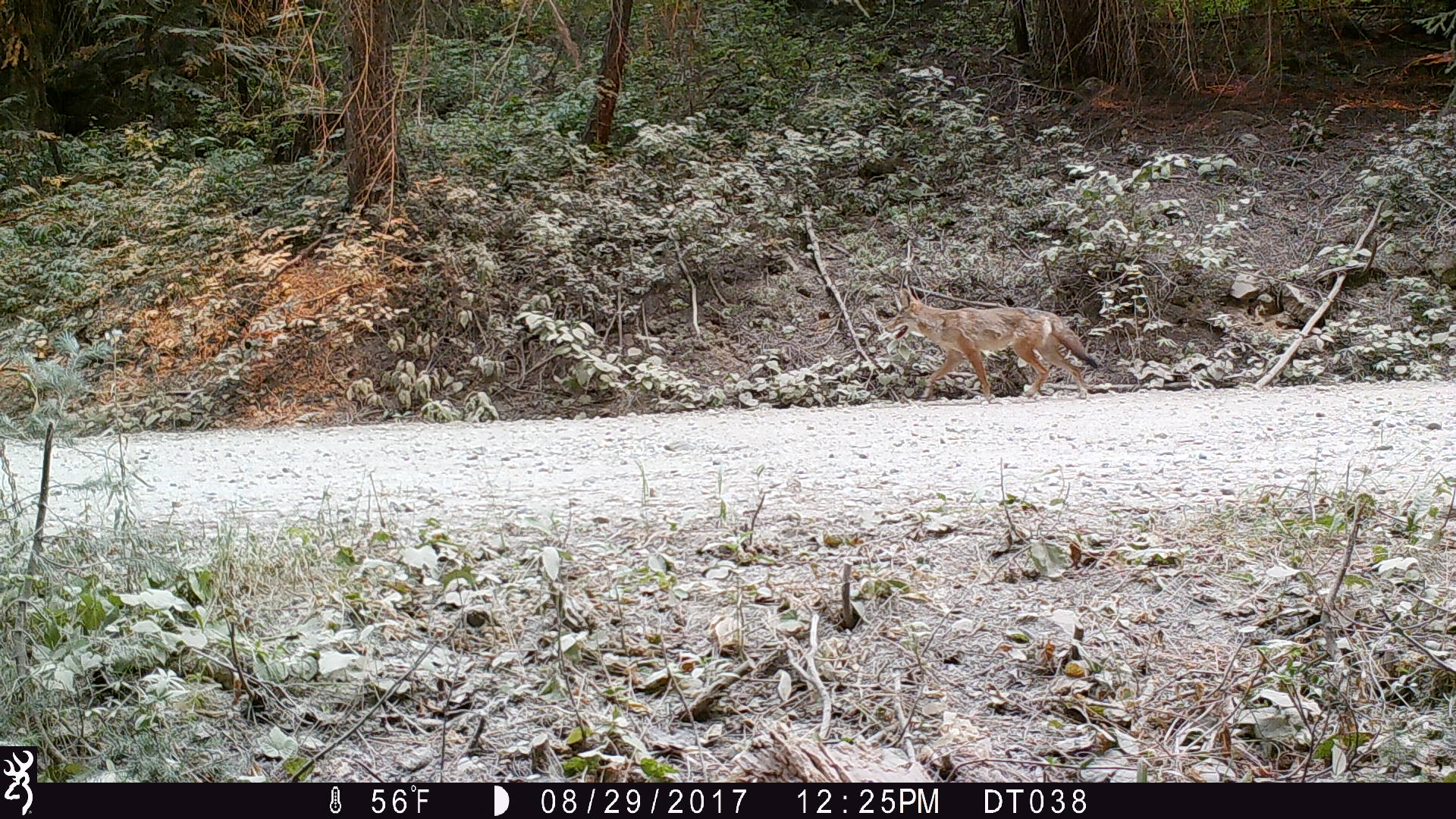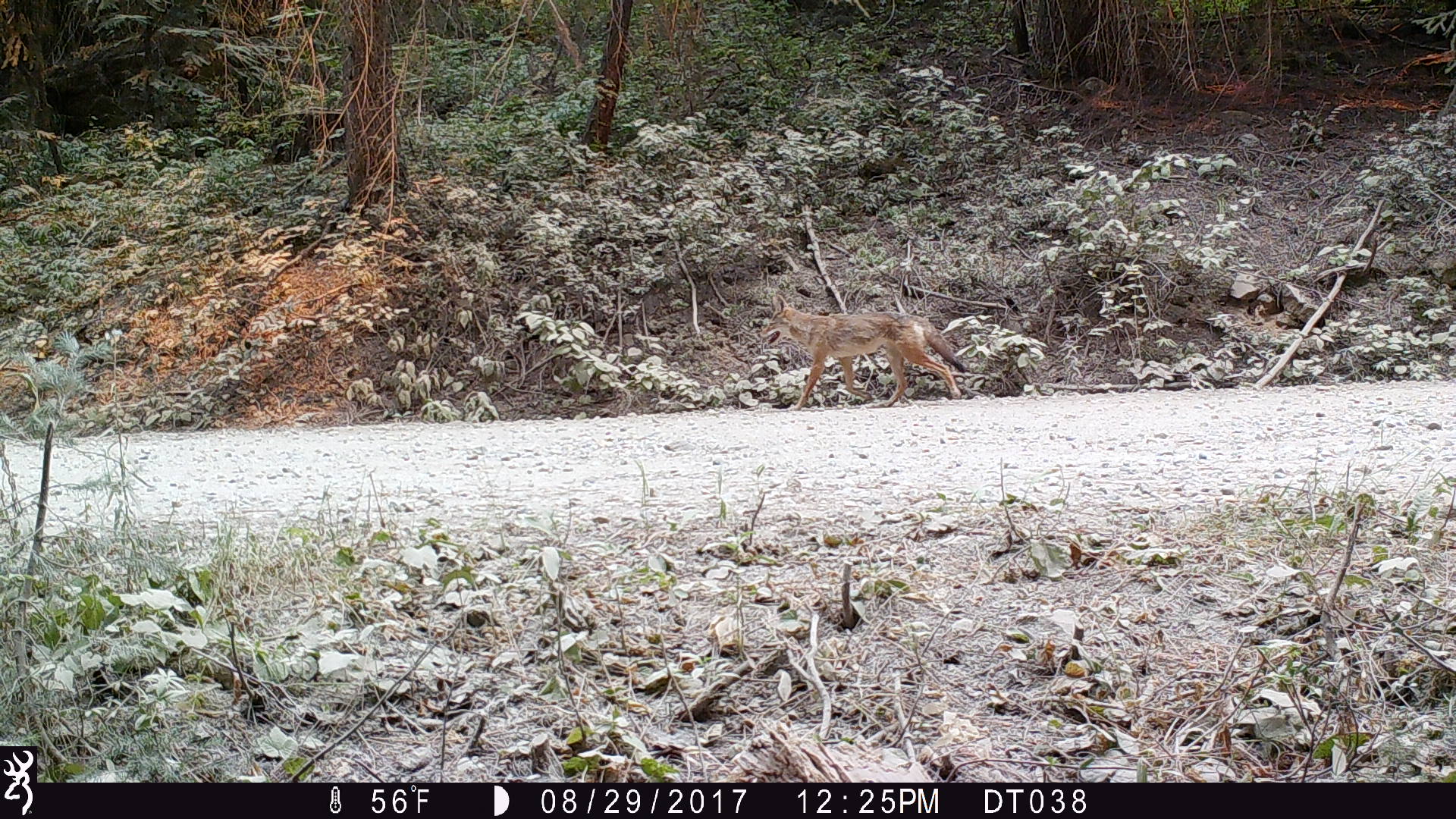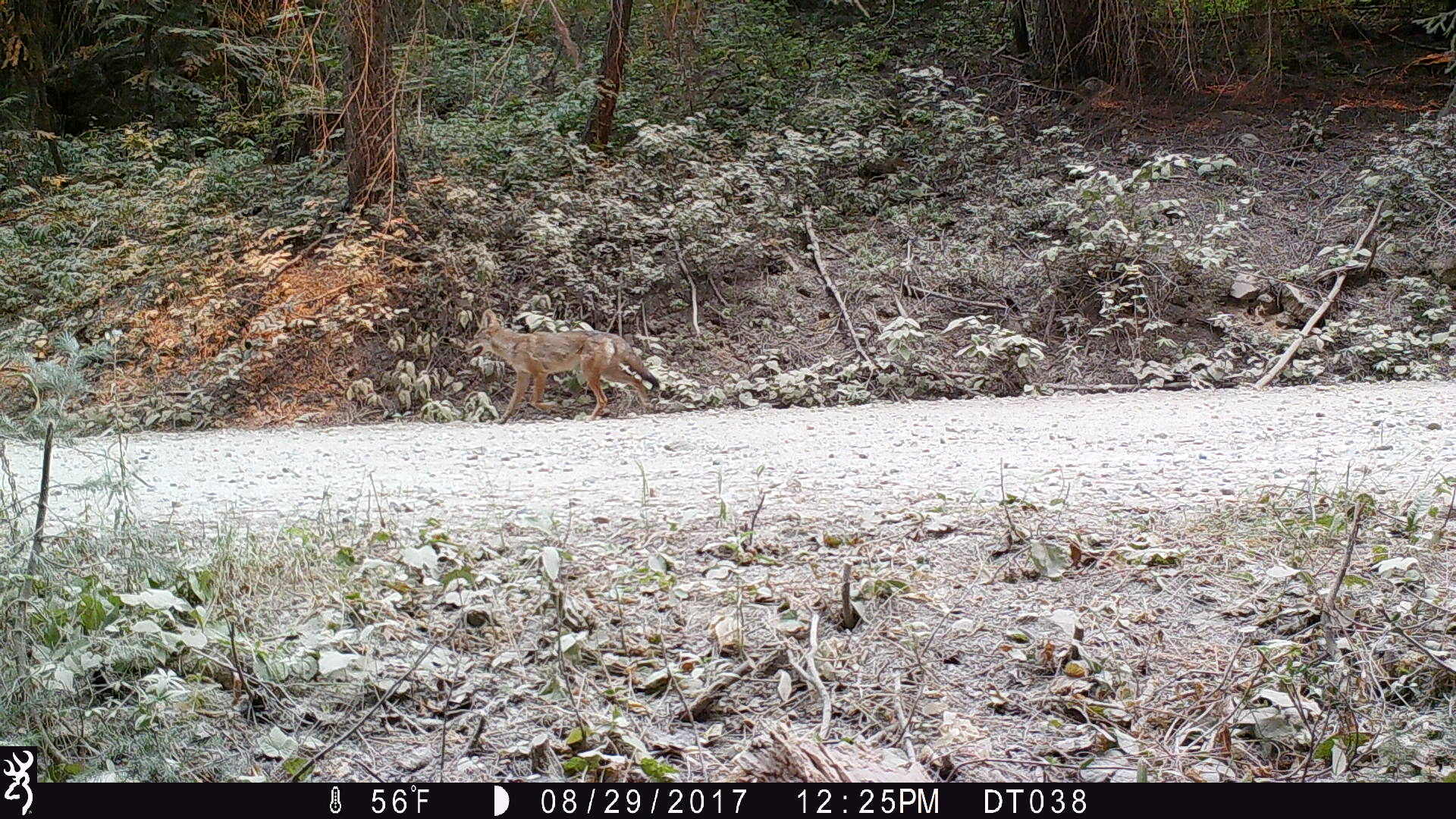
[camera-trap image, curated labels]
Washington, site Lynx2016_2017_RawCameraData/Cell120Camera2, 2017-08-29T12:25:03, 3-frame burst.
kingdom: Animalia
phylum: Chordata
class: Mammalia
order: Carnivora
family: Canidae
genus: Canis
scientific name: Canis latrans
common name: coyote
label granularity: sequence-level